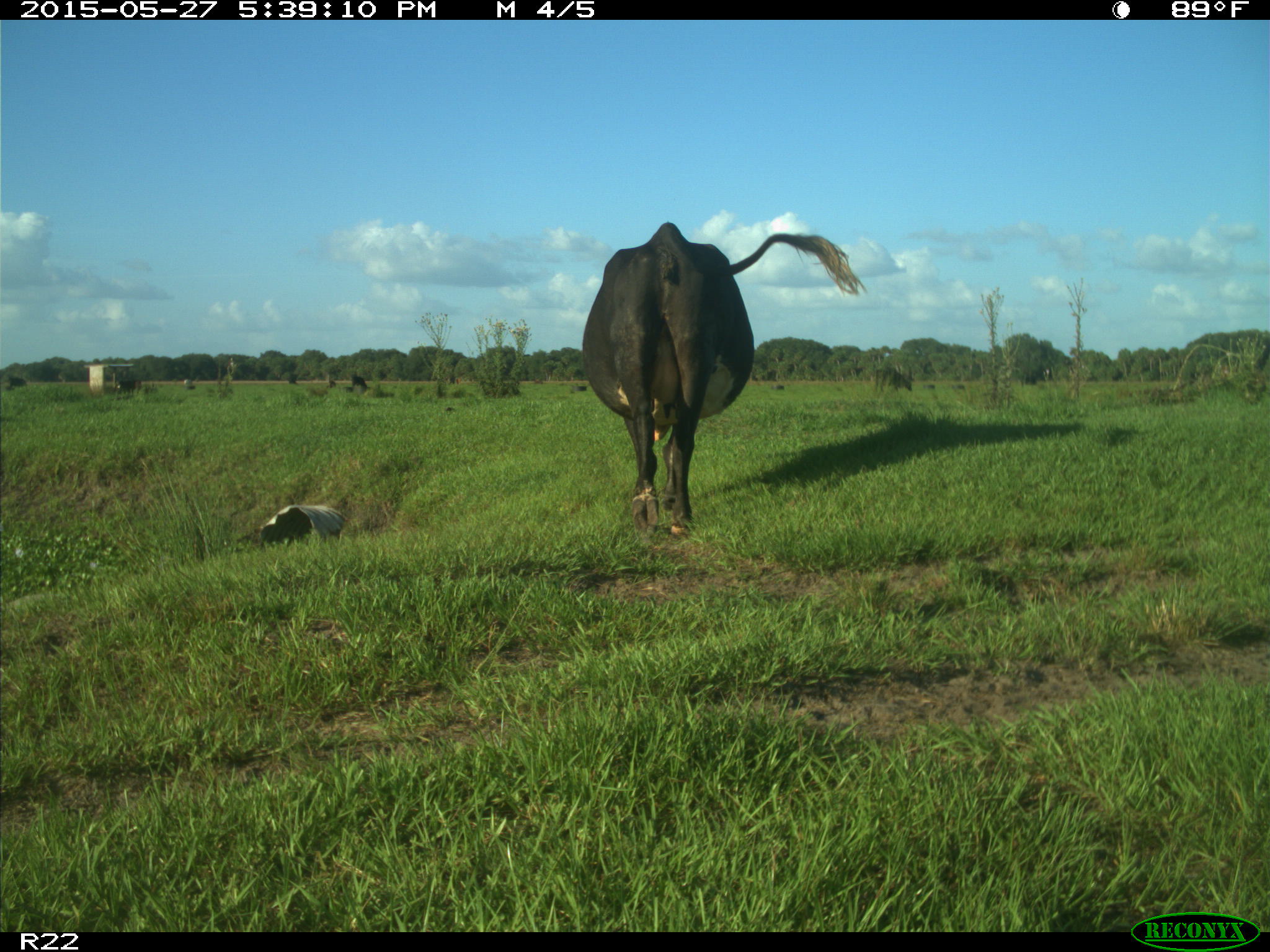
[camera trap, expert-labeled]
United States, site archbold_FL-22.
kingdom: Animalia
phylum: Chordata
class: Mammalia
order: Artiodactyla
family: Bovidae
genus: Bos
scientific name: Bos taurus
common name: domestic cow